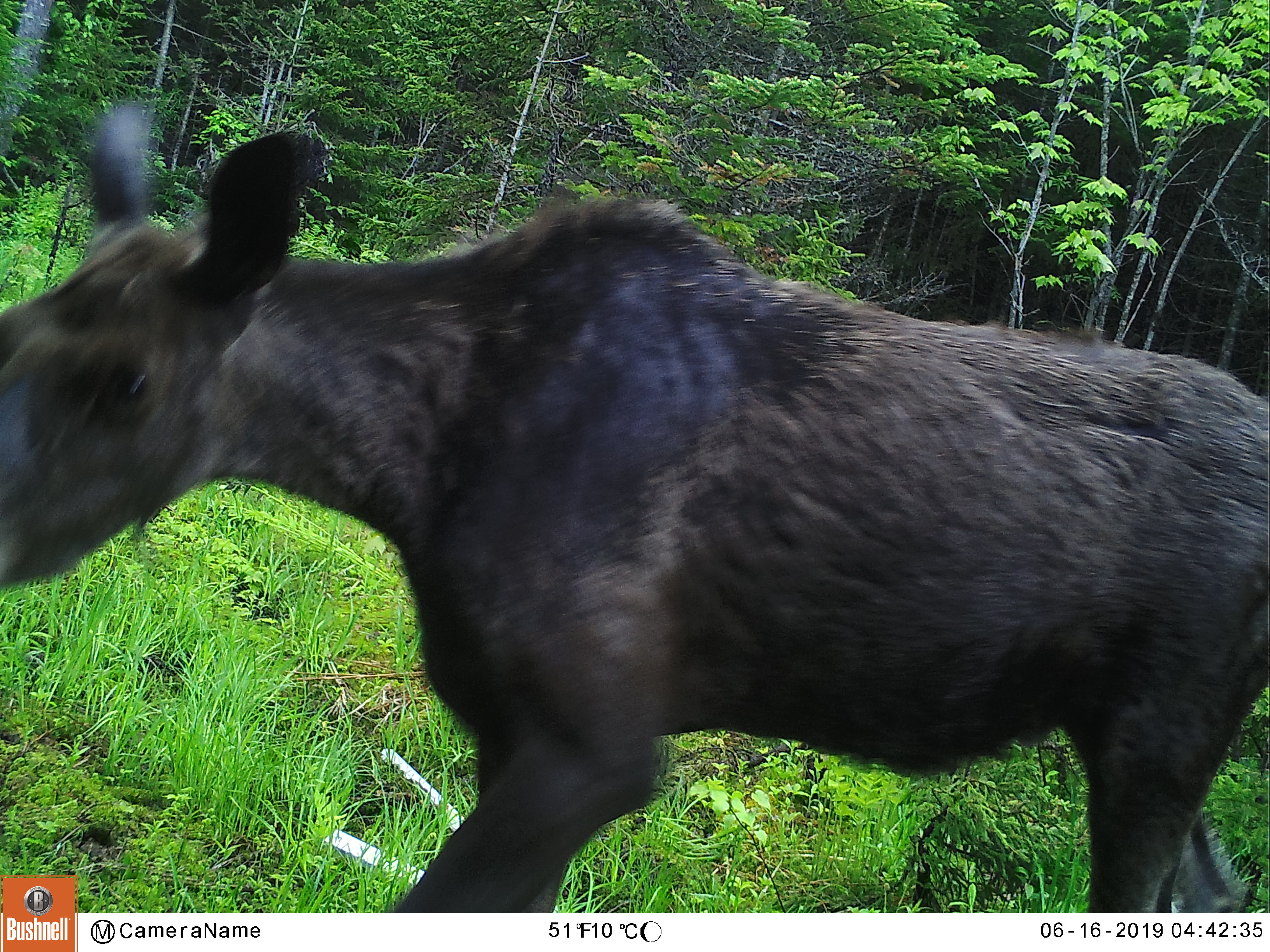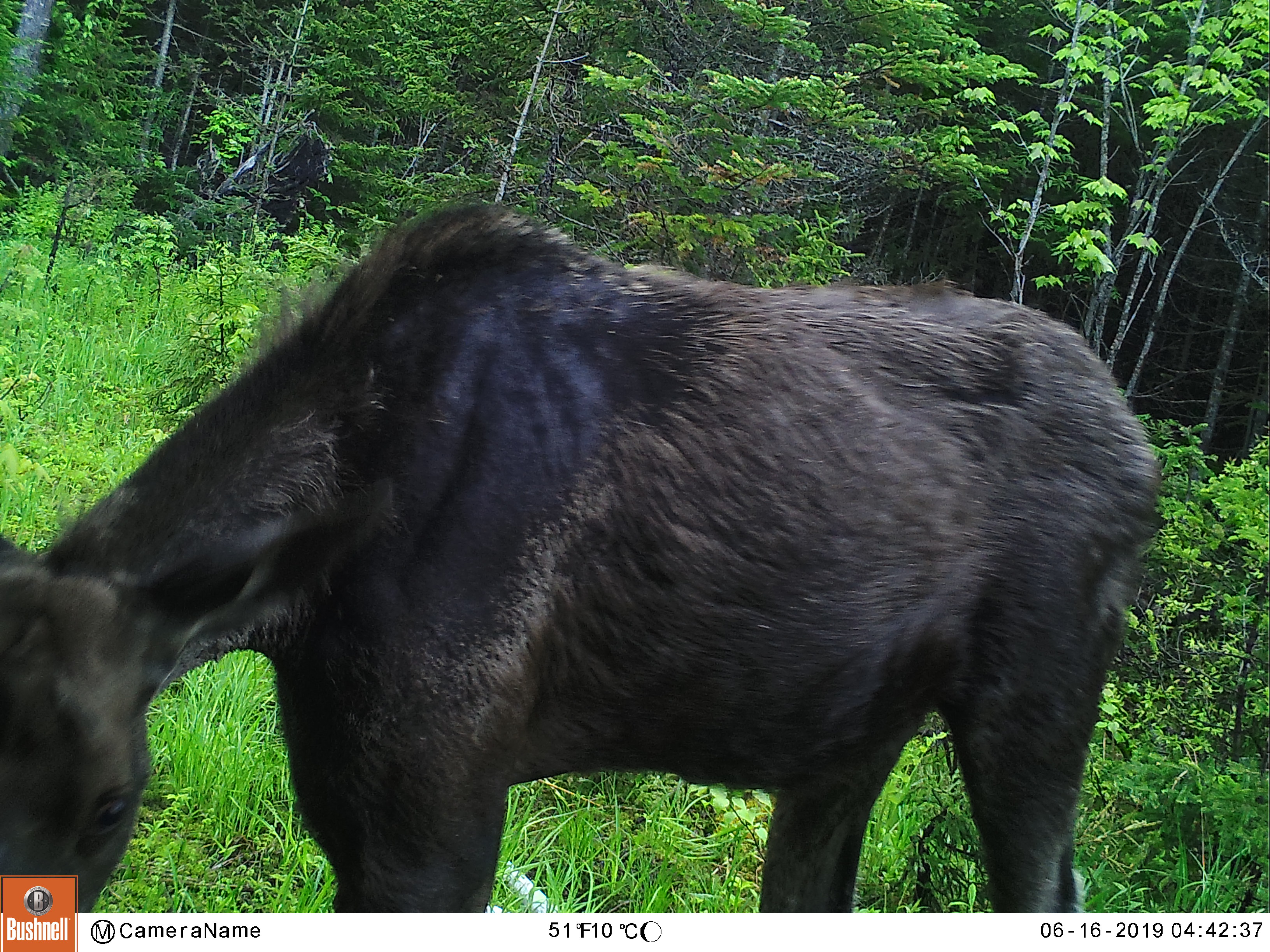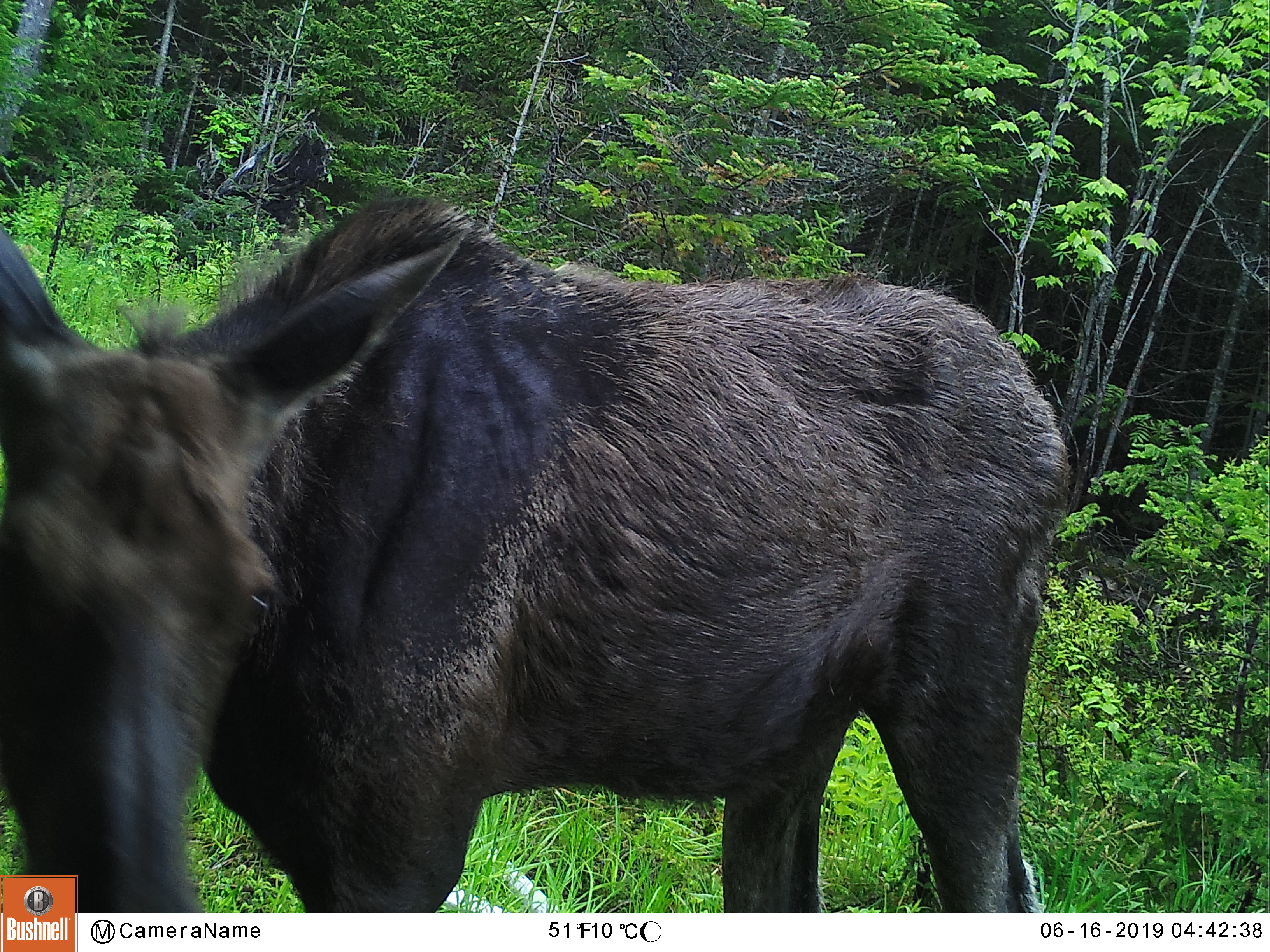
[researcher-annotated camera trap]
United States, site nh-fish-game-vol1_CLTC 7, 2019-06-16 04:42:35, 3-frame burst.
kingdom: Animalia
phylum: Chordata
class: Mammalia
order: Artiodactyla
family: Cervidae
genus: Alces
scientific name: Alces alces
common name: moose